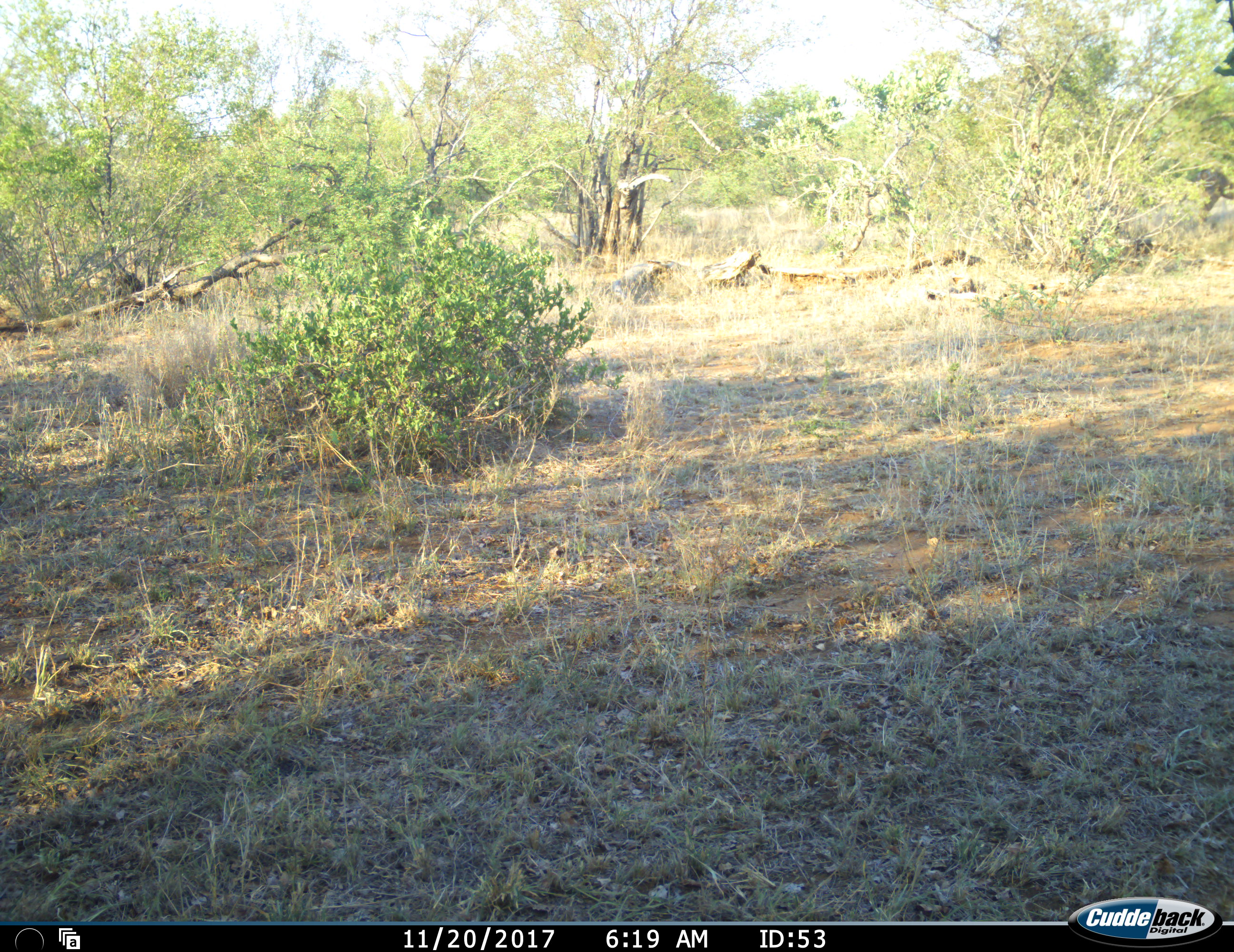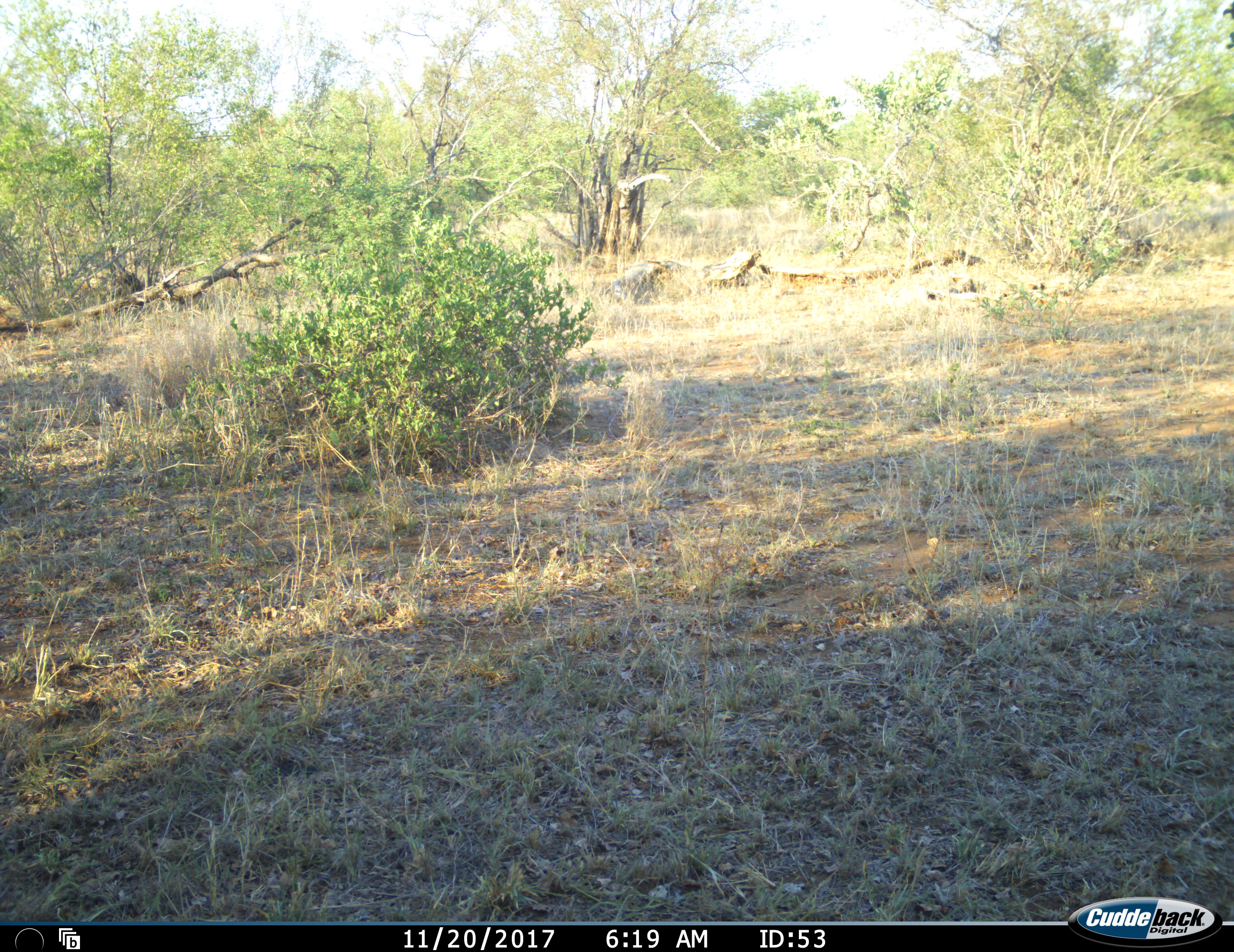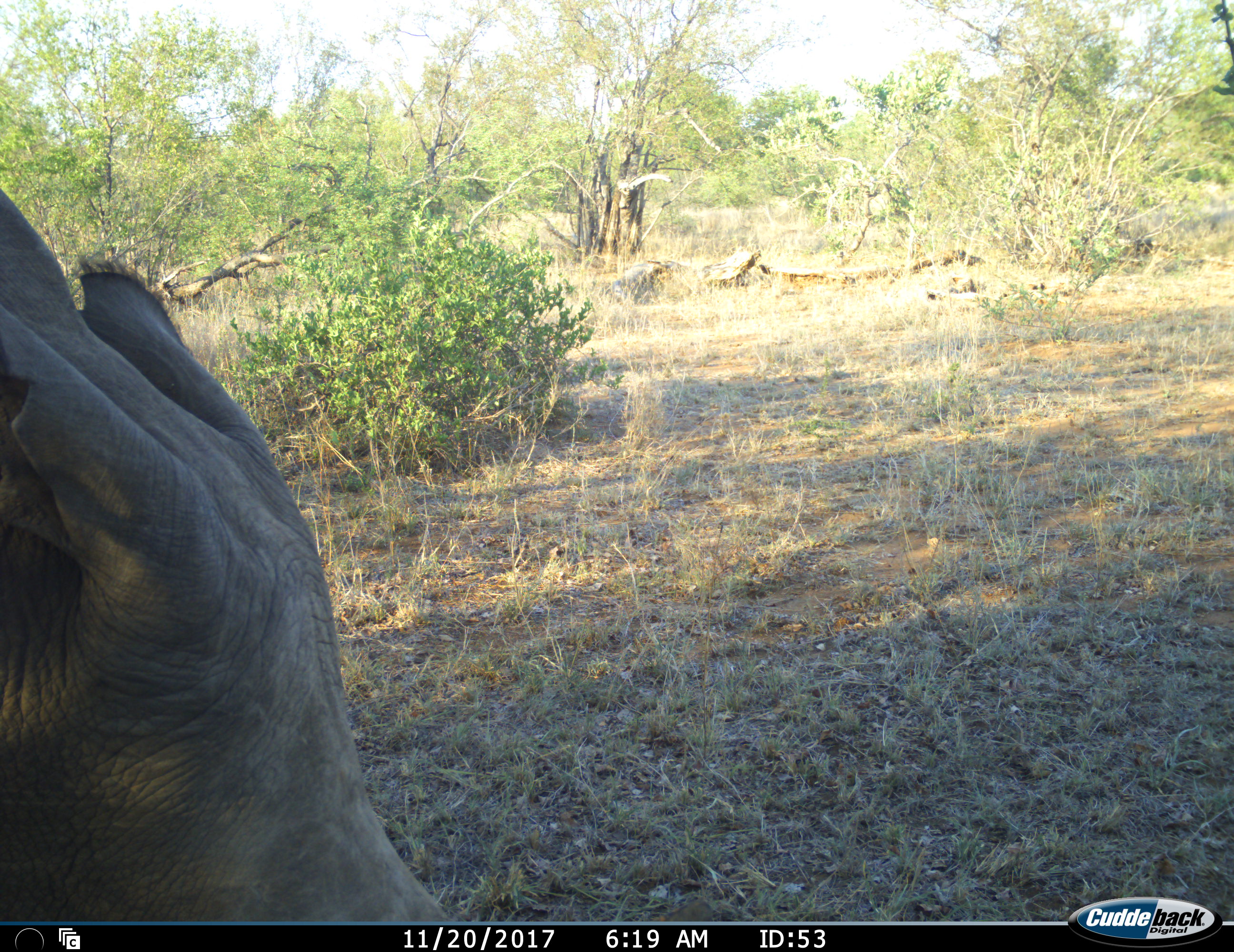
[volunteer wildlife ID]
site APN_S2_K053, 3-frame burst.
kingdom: Animalia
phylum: Chordata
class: Mammalia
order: Perissodactyla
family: Rhinocerotidae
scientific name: Rhinocerotidae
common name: unknown rhinoceros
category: rhinocerosunknown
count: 1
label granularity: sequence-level